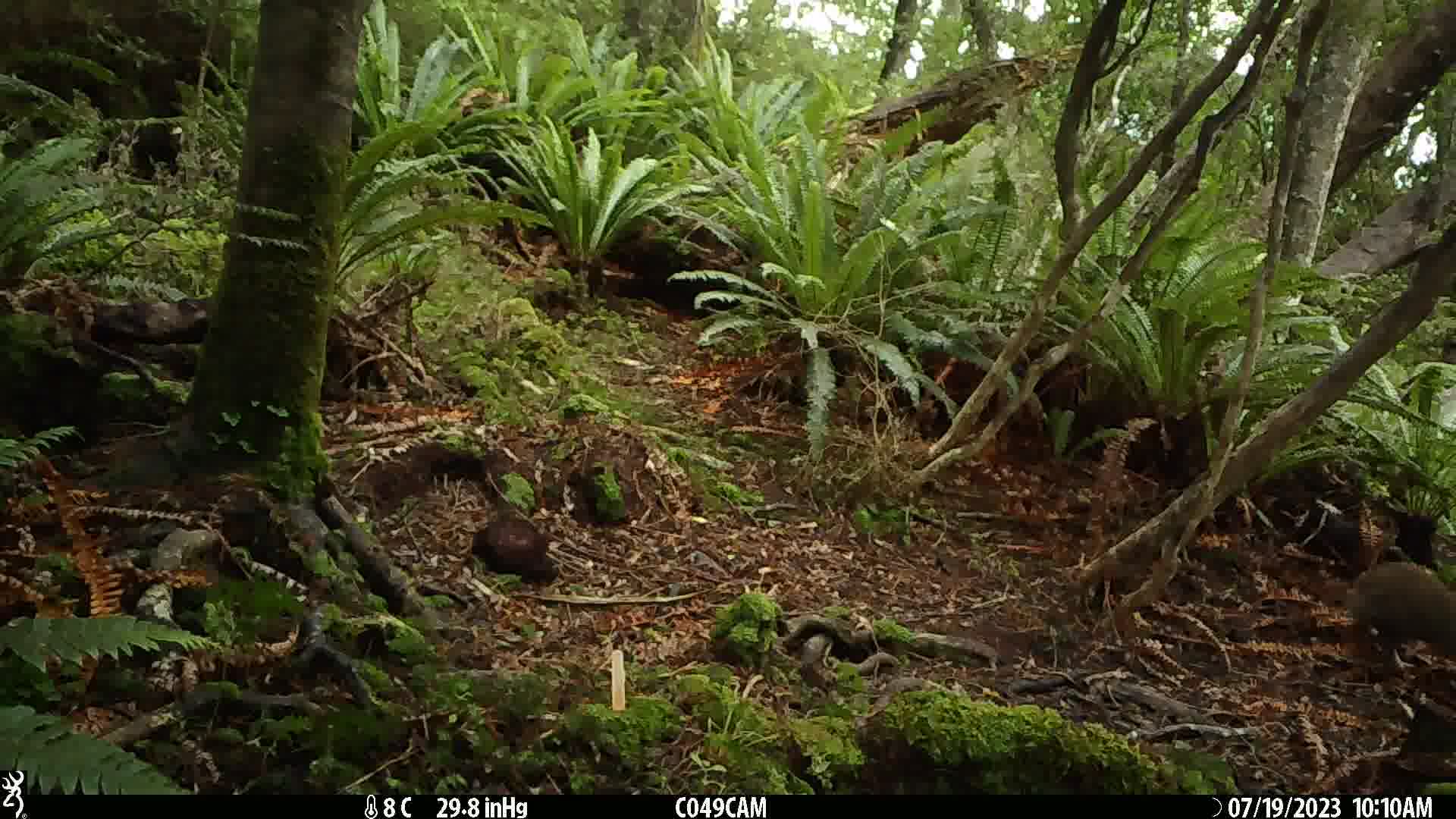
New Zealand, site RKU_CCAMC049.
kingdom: Animalia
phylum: Chordata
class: Aves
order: Apterygiformes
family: Apterygidae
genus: Apteryx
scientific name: Apteryx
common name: kiwi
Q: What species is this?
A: Kiwi (Apteryx).